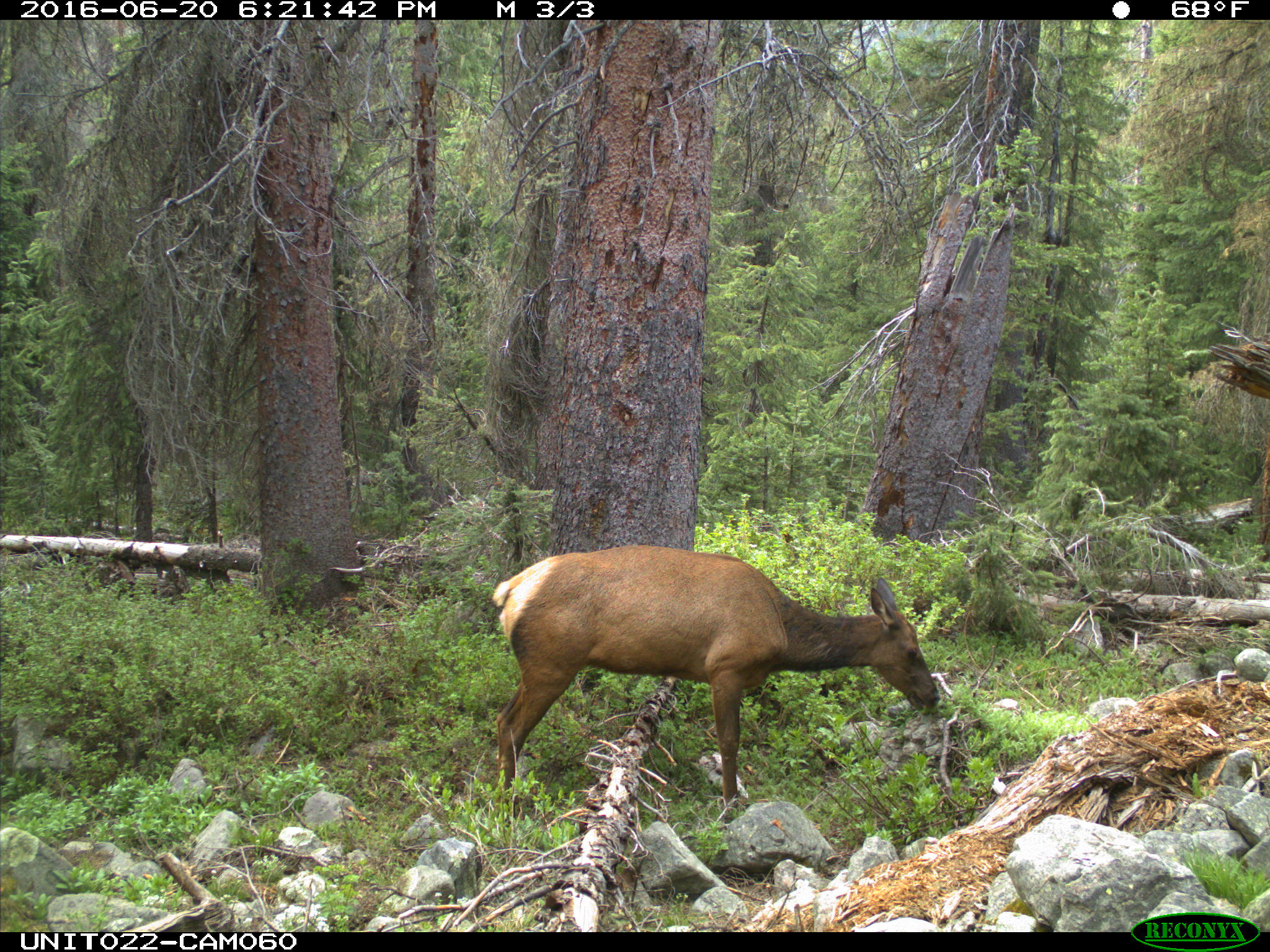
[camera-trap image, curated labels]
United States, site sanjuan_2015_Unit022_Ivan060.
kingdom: Animalia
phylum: Chordata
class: Mammalia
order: Artiodactyla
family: Cervidae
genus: Cervus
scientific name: Cervus elaphus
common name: red deer